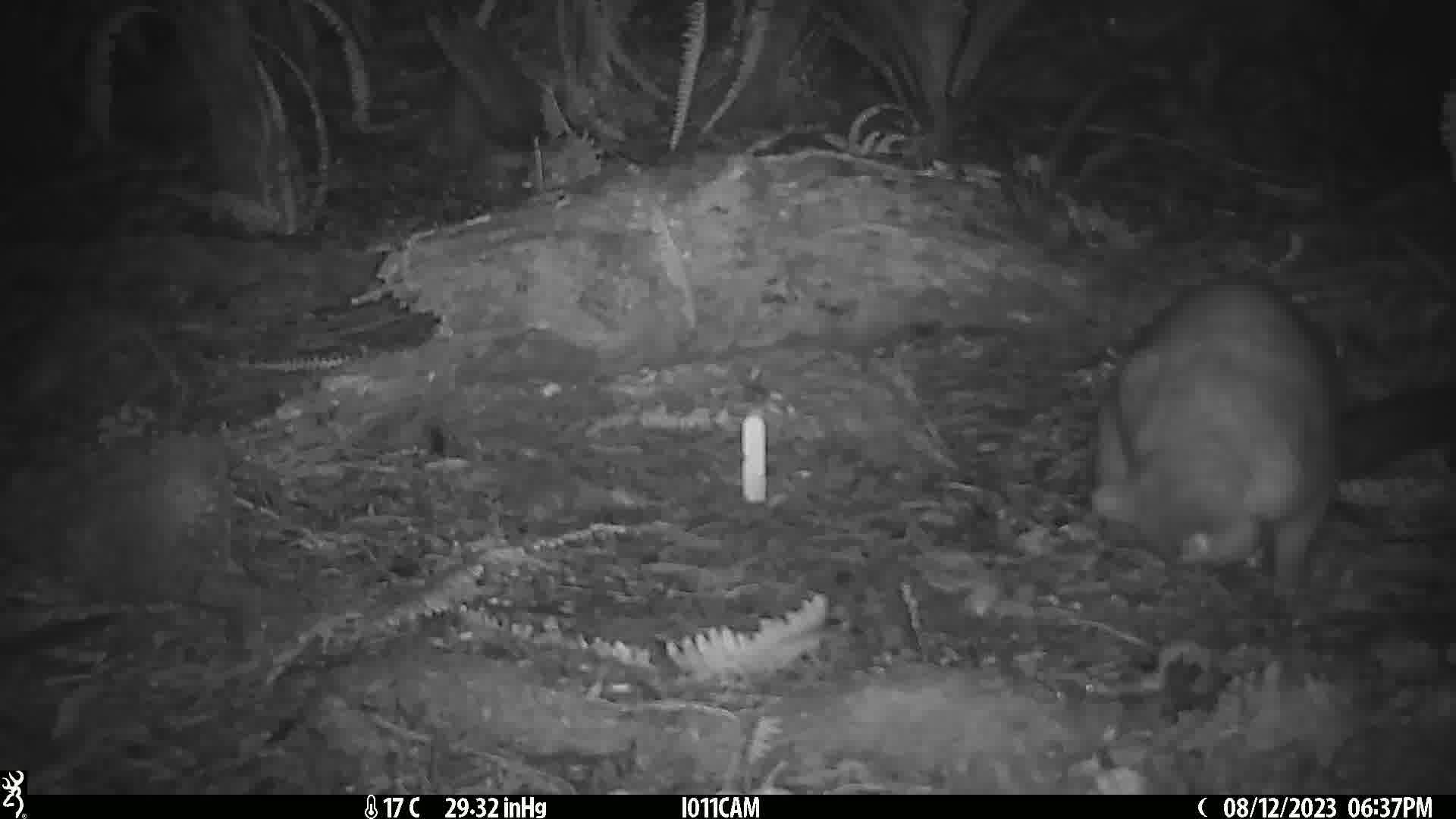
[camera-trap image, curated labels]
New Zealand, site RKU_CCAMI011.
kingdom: Animalia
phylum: Chordata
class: Mammalia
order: Diprotodontia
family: Phalangeridae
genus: Trichosurus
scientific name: Trichosurus vulpecula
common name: common brushtail possum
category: possum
Possum (common brushtail possum) (Trichosurus vulpecula).